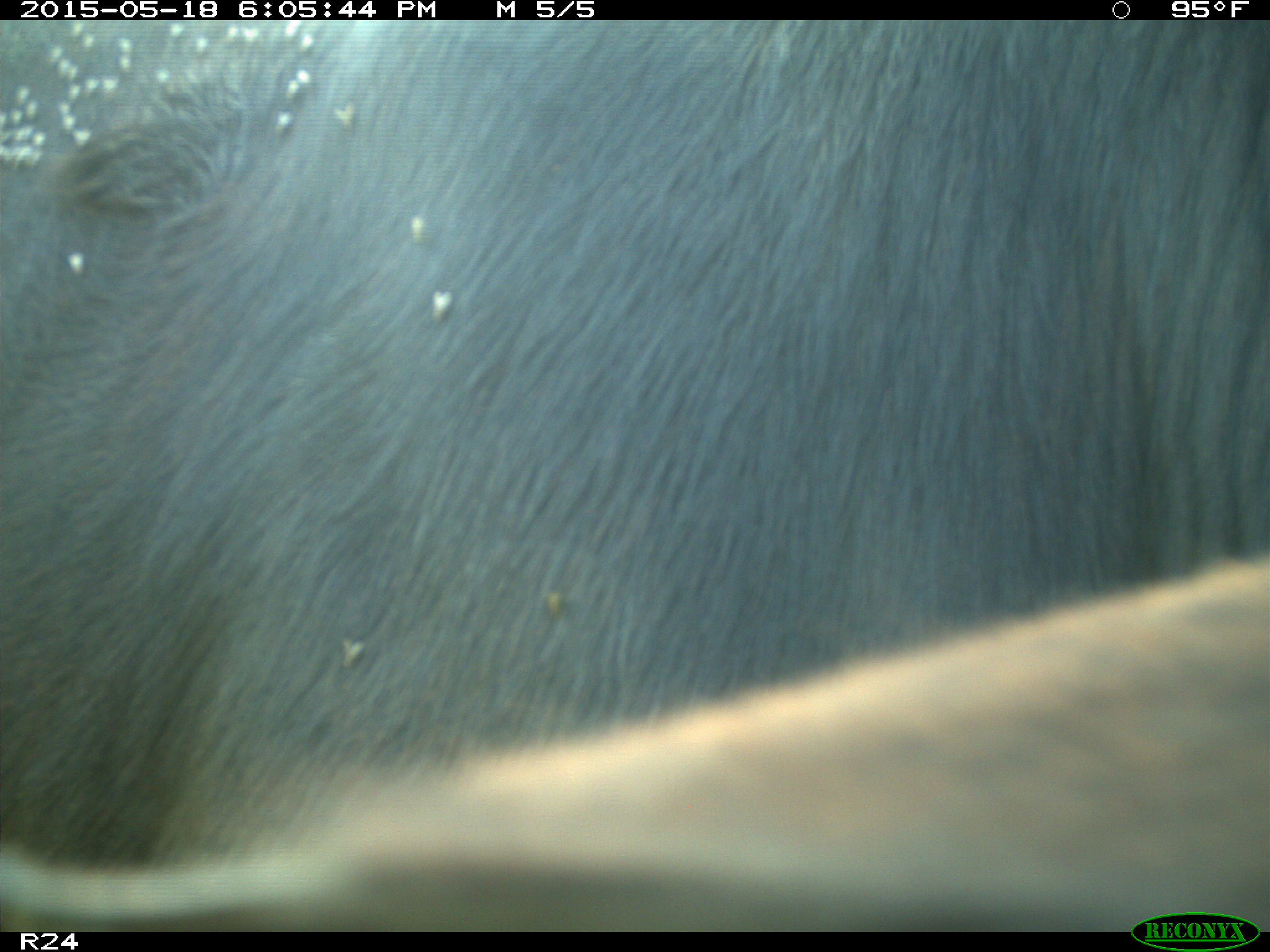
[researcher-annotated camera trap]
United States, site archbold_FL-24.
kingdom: Animalia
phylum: Chordata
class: Mammalia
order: Artiodactyla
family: Bovidae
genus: Bos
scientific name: Bos taurus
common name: domestic cow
Bos taurus (domestic cow).